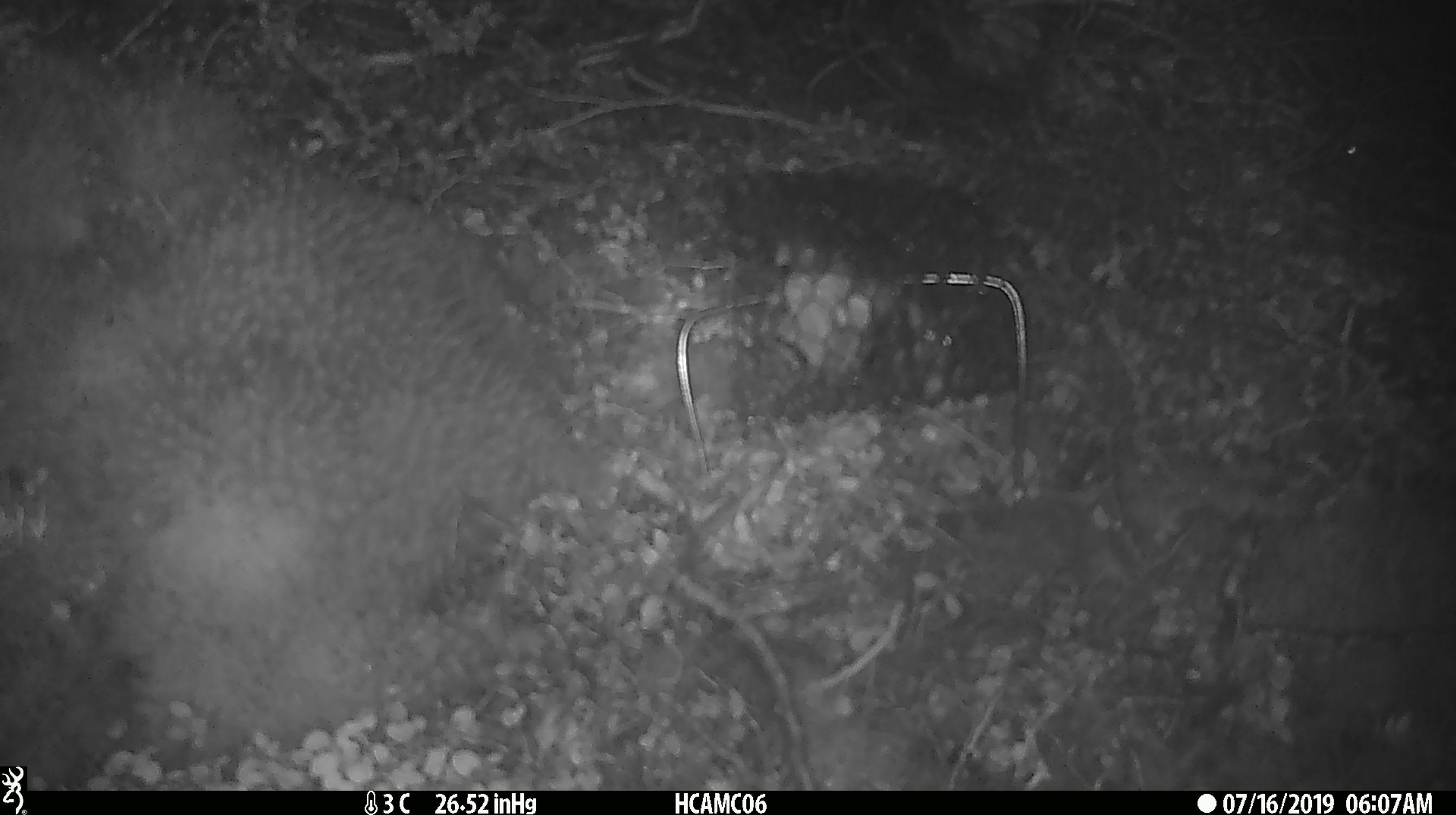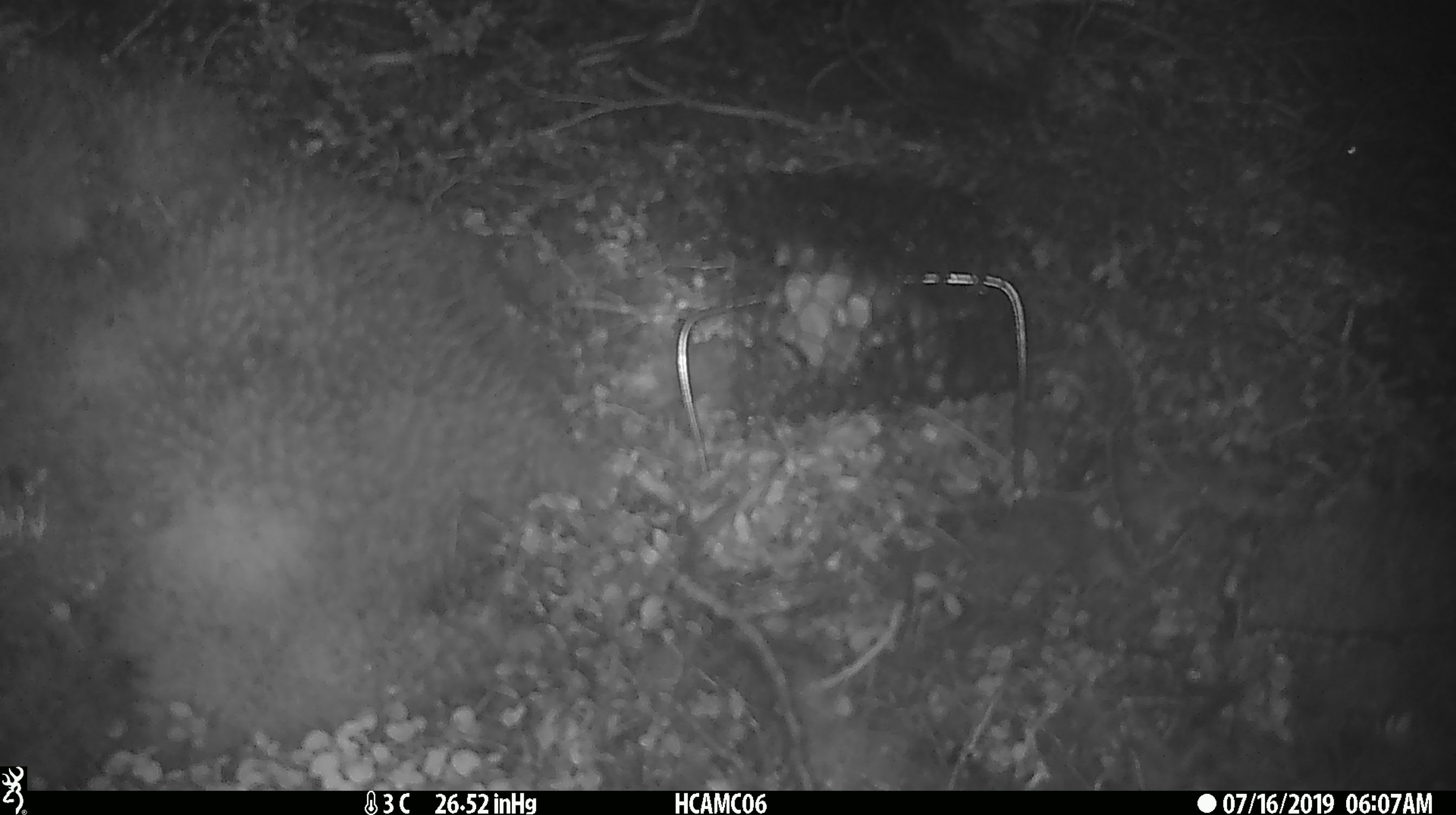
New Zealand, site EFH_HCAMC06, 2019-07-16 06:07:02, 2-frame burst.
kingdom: Animalia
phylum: Chordata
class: Mammalia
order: Rodentia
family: Muridae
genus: Mus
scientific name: Mus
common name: mouse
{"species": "mouse (Mus)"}